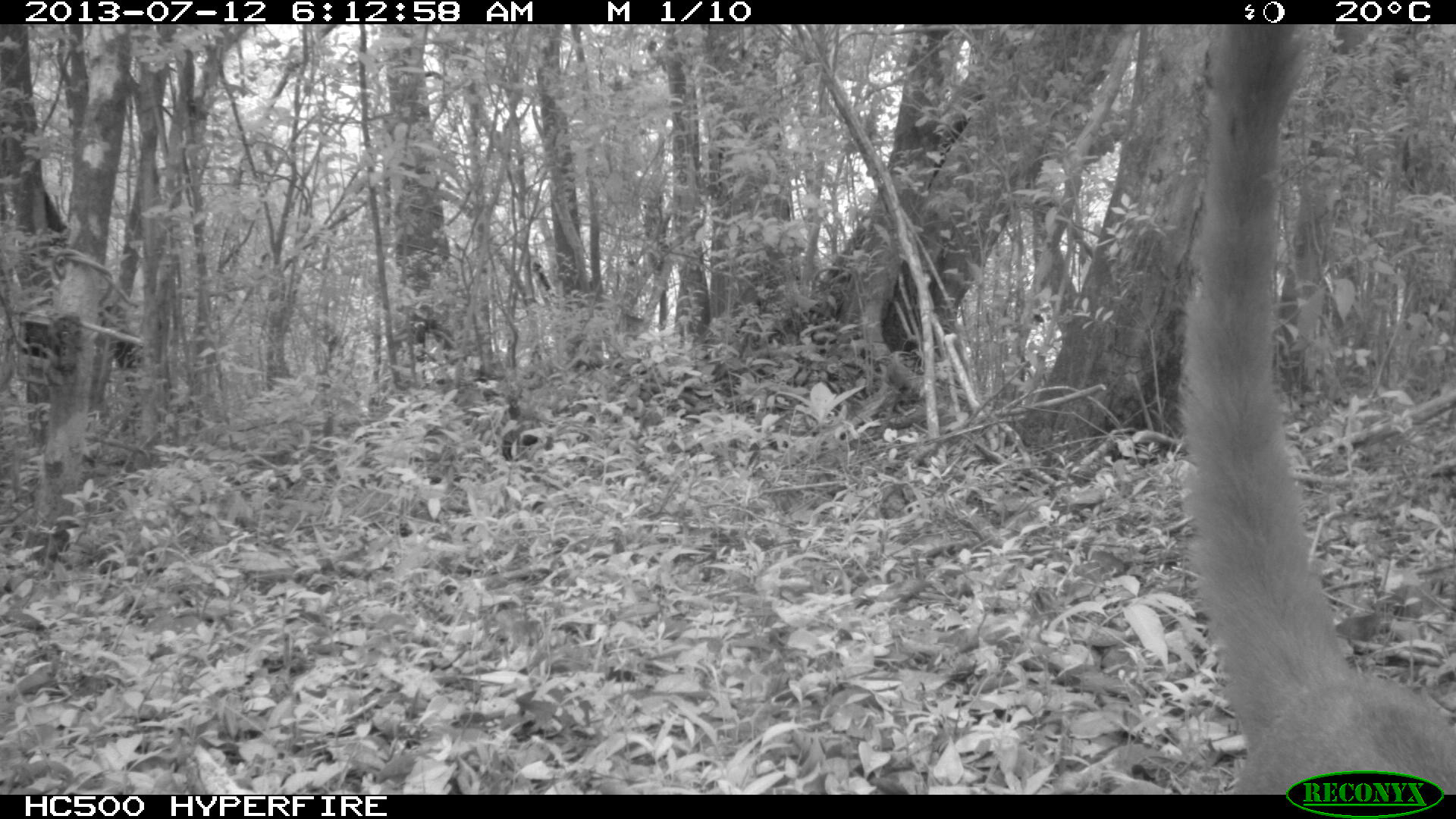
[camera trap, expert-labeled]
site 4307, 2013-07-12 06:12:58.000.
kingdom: Animalia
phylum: Chordata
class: Mammalia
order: Carnivora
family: Procyonidae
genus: Nasua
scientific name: Nasua narica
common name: white-nosed coati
Nasua narica (white-nosed coati), count 1.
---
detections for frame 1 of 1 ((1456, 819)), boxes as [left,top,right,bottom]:
nasua narica: [1160,23,1450,794]